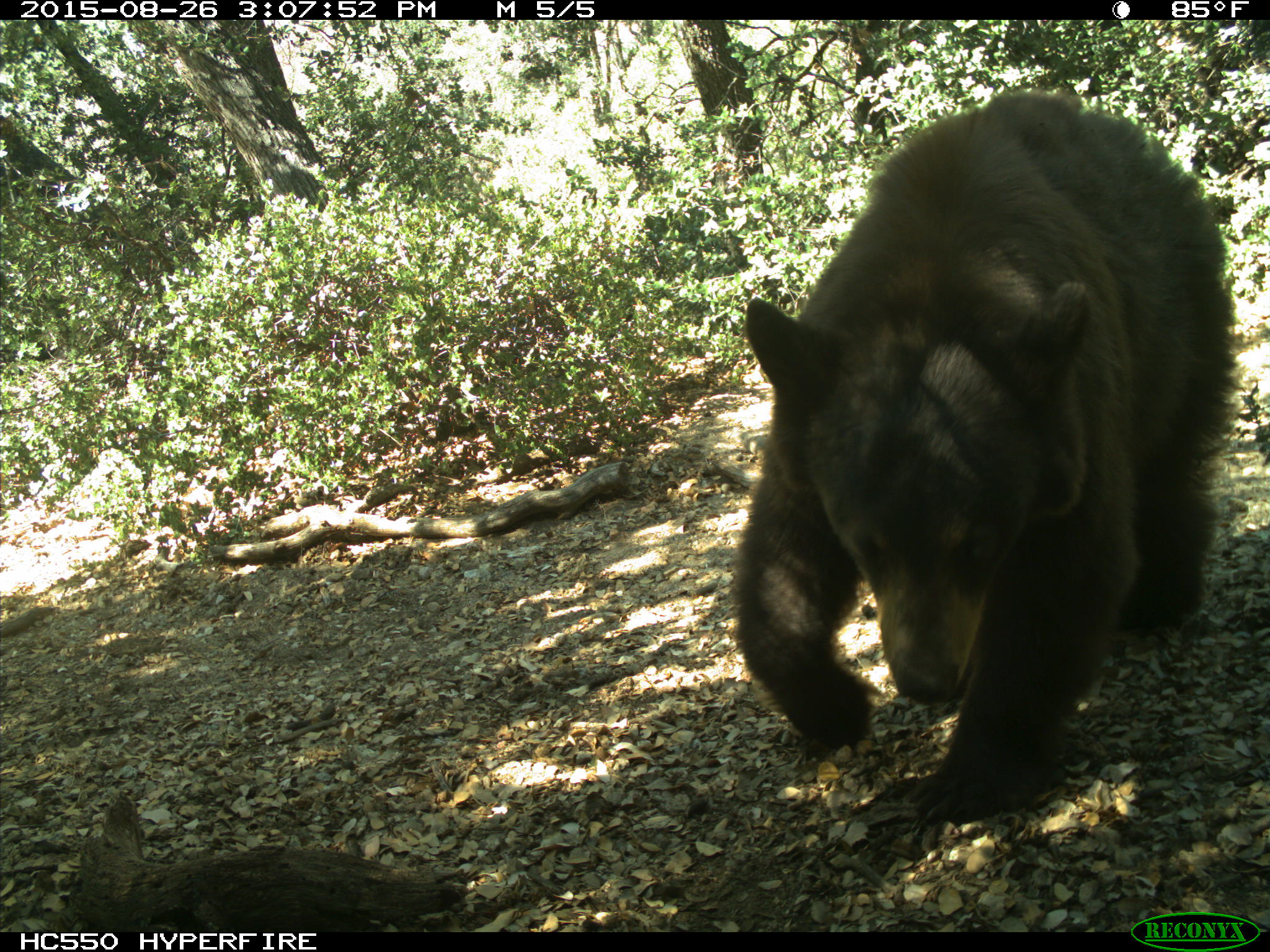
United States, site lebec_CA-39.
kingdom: Animalia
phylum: Chordata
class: Mammalia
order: Carnivora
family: Ursidae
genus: Ursus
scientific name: Ursus americanus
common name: american black bear